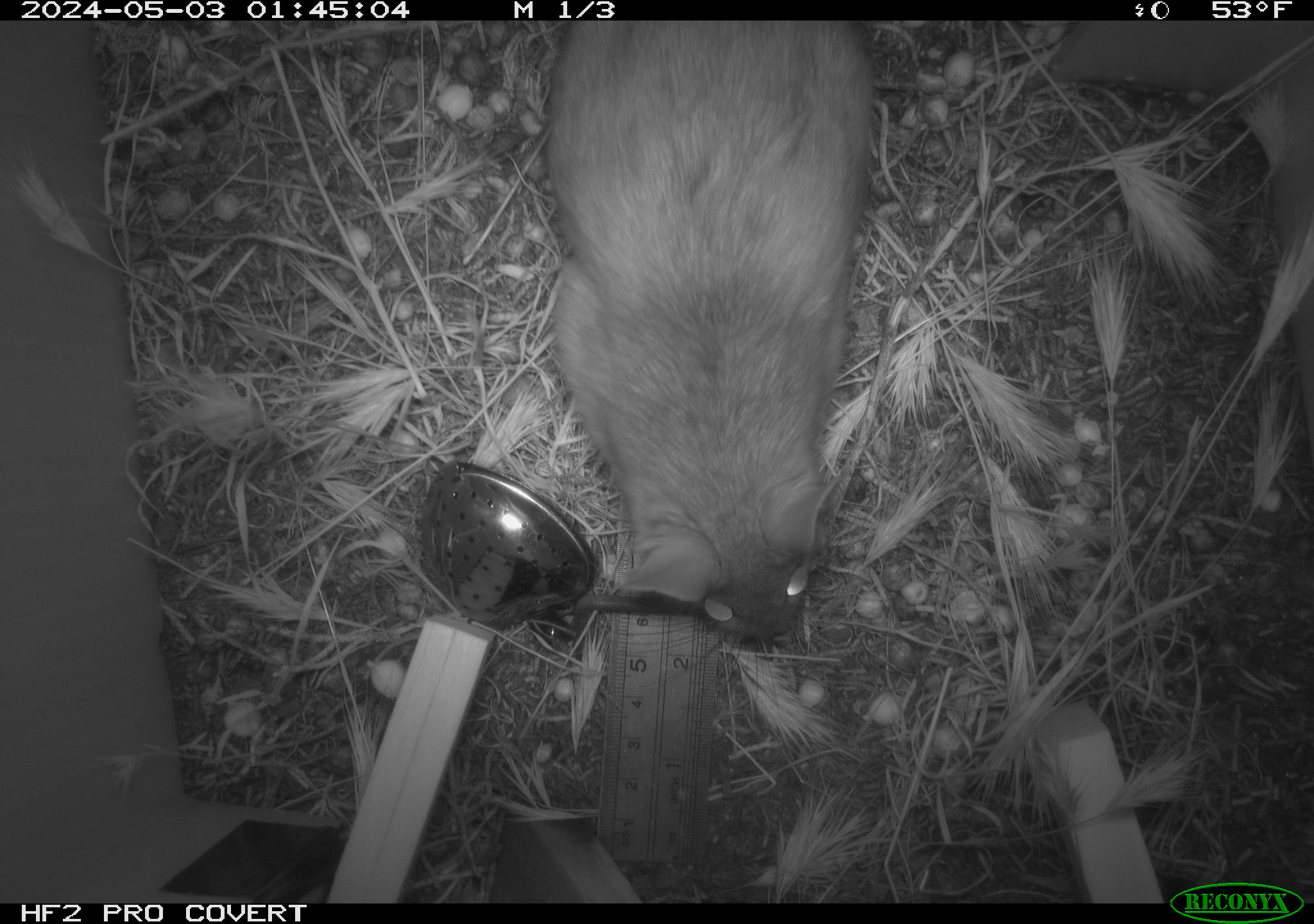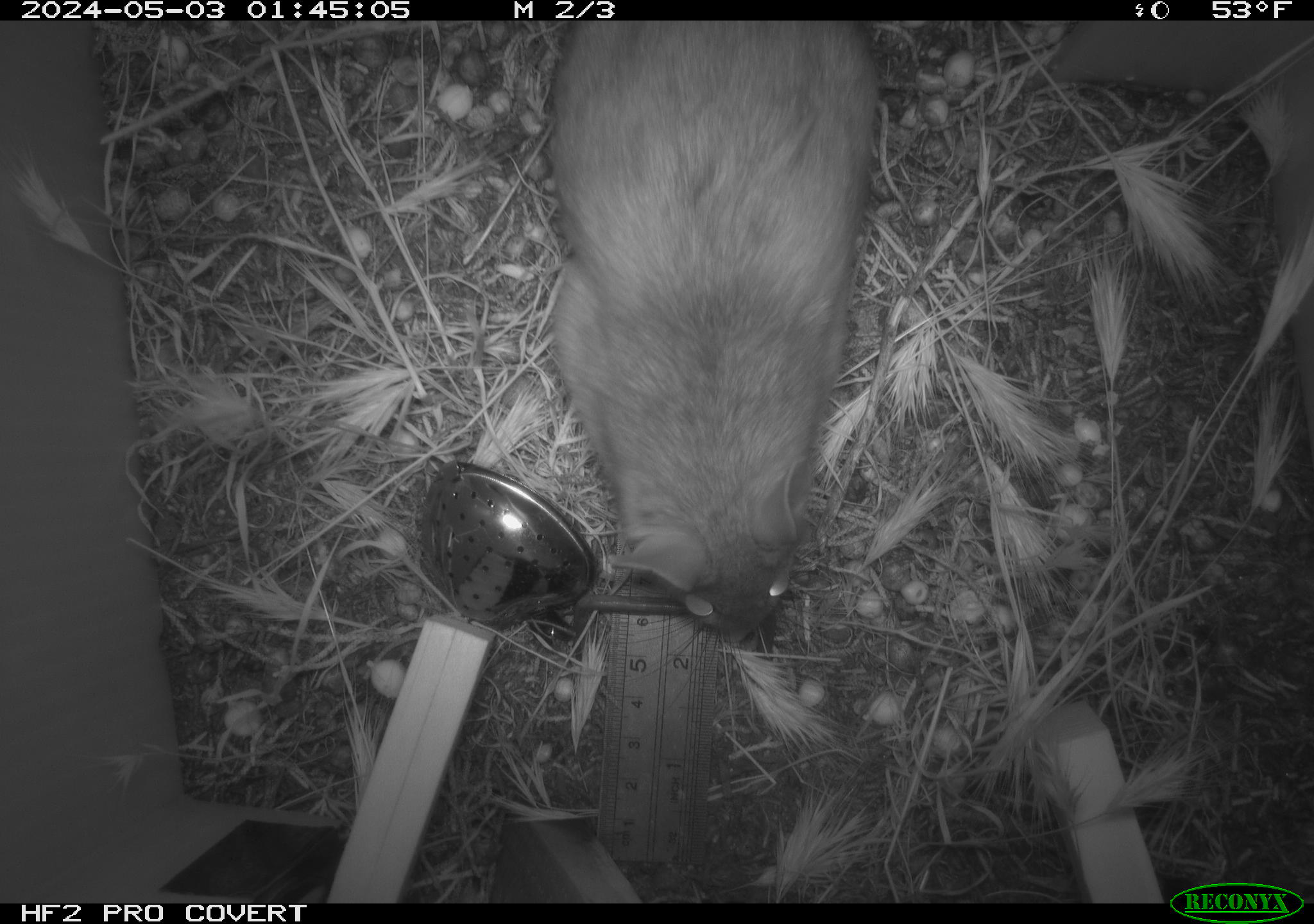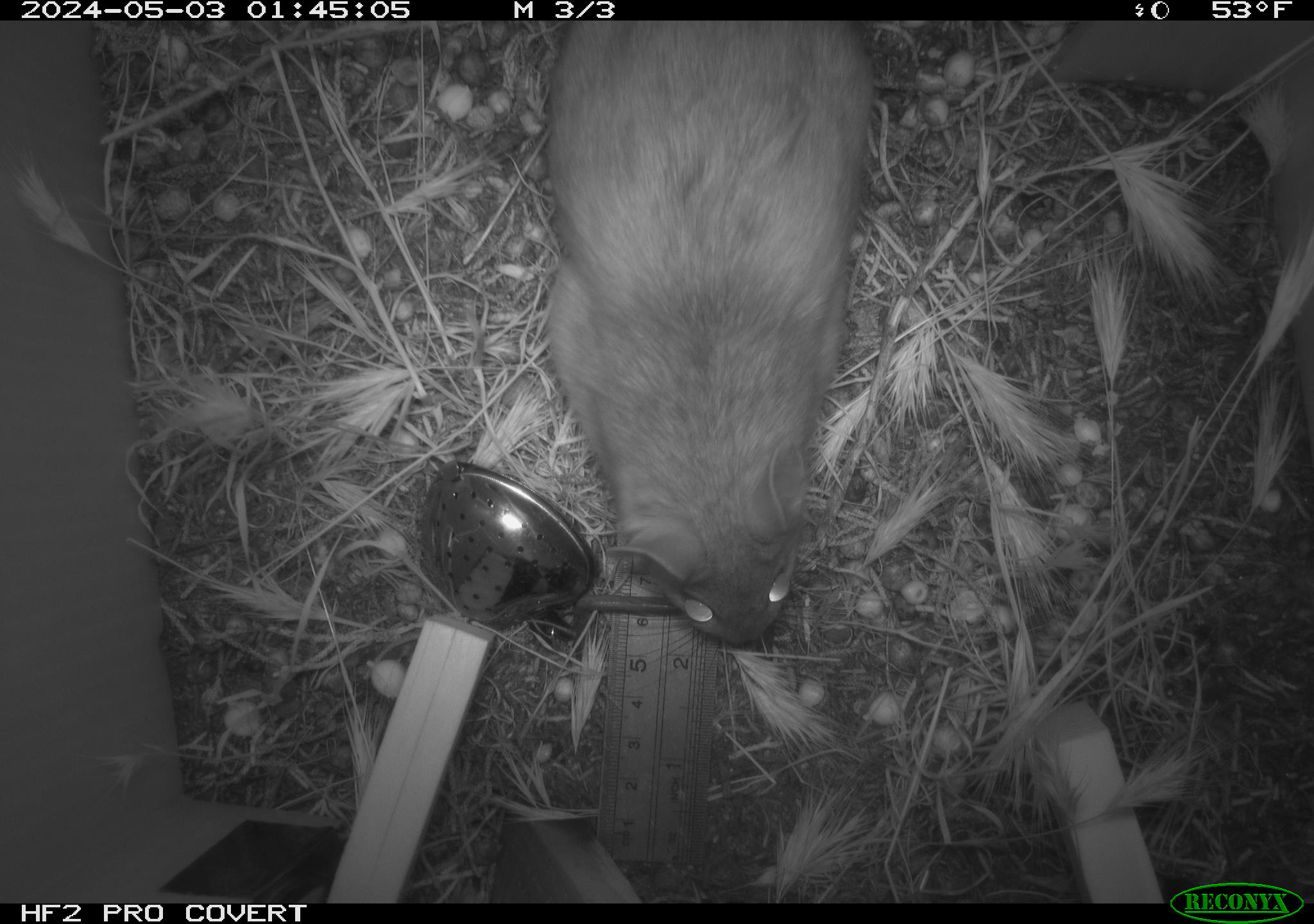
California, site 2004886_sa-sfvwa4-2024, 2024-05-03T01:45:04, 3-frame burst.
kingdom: Animalia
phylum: Chordata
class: Mammalia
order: Rodentia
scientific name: Rodentia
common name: woodrat or rat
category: woodrat or rat species